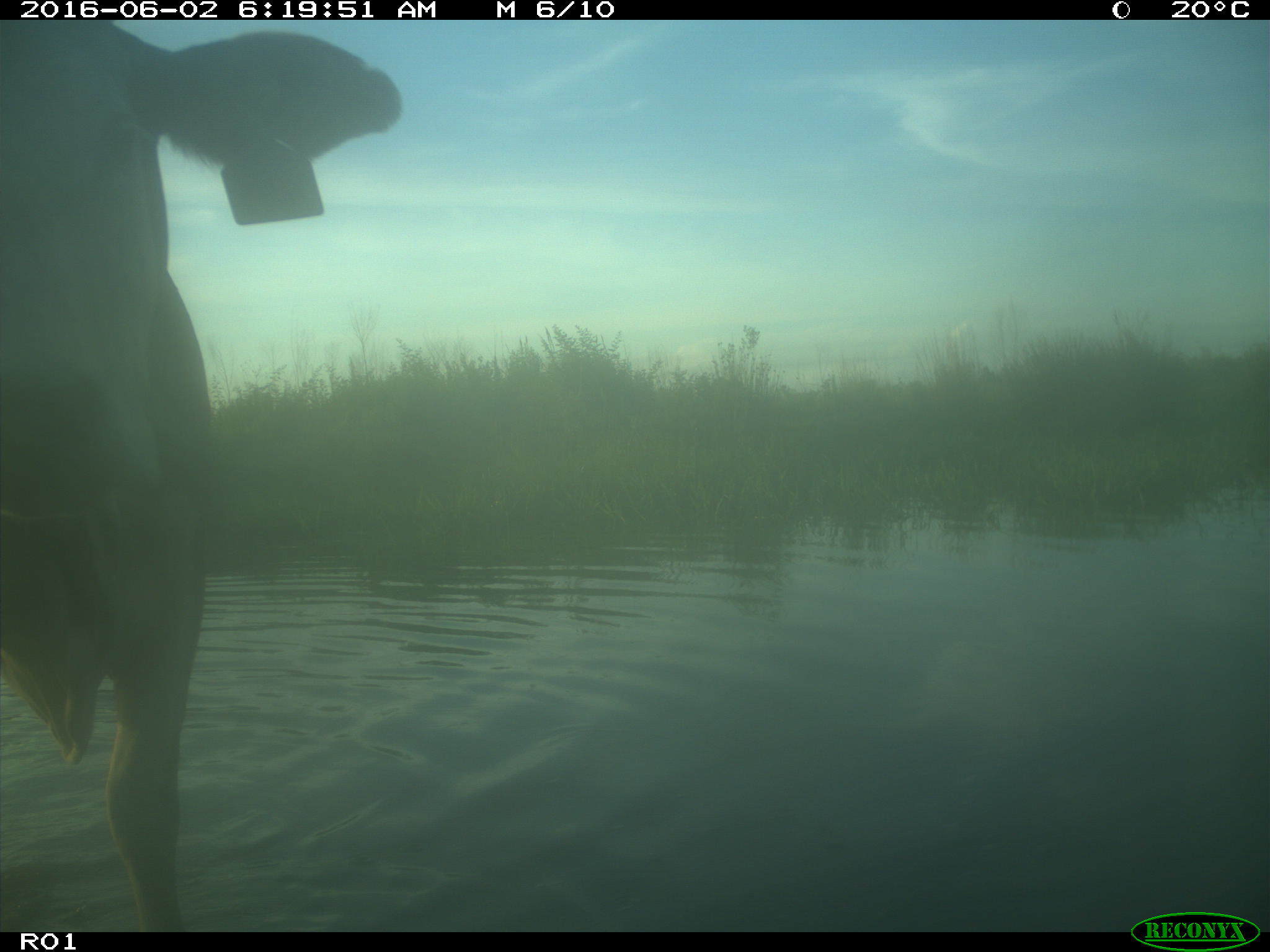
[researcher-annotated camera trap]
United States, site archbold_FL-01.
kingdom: Animalia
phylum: Chordata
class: Mammalia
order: Artiodactyla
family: Bovidae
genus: Bos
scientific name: Bos taurus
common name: domestic cow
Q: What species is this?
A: Bos taurus (domestic cow).